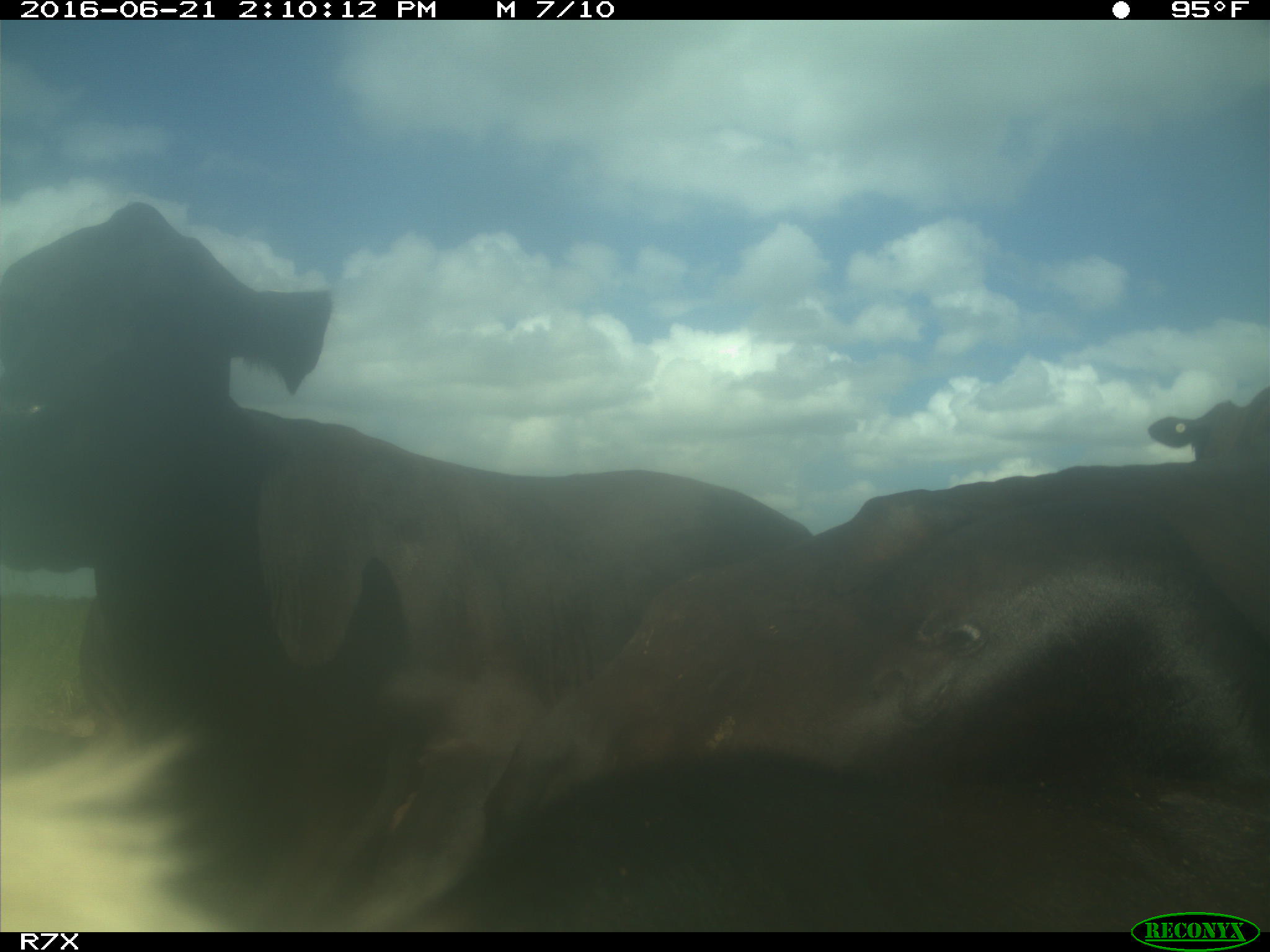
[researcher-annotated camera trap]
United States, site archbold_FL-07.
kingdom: Animalia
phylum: Chordata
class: Mammalia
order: Artiodactyla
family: Bovidae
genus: Bos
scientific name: Bos taurus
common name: domestic cow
Bos taurus (domestic cow).